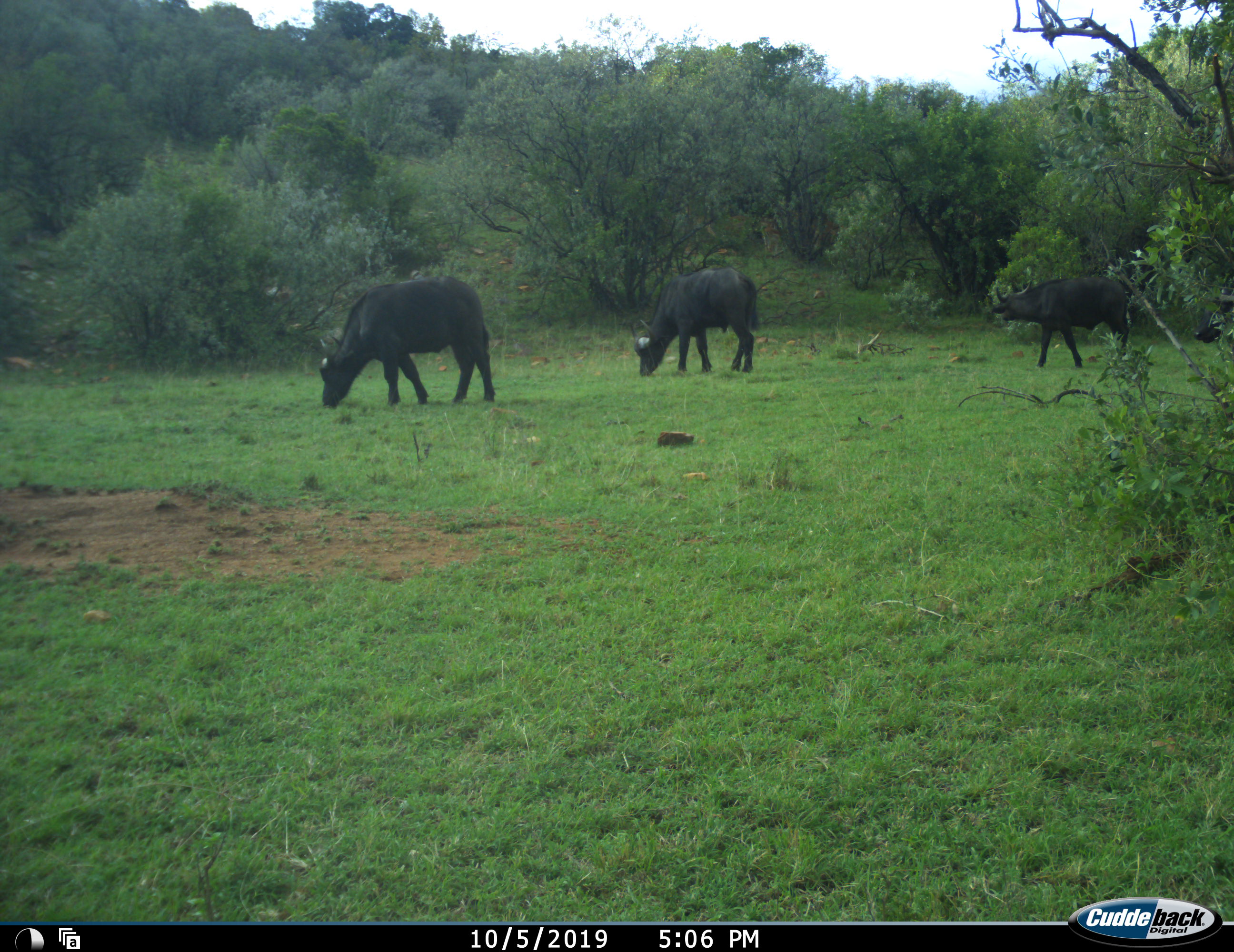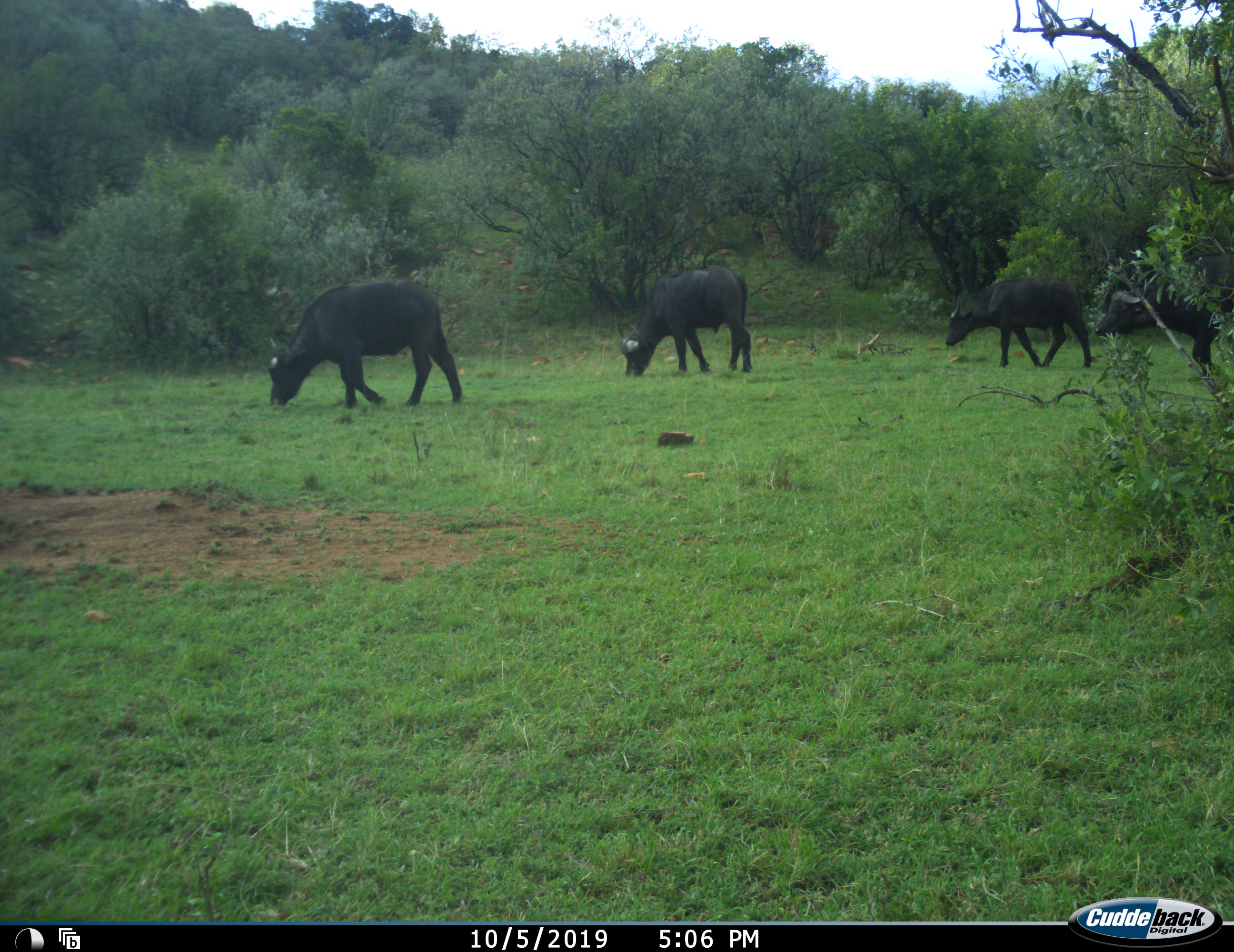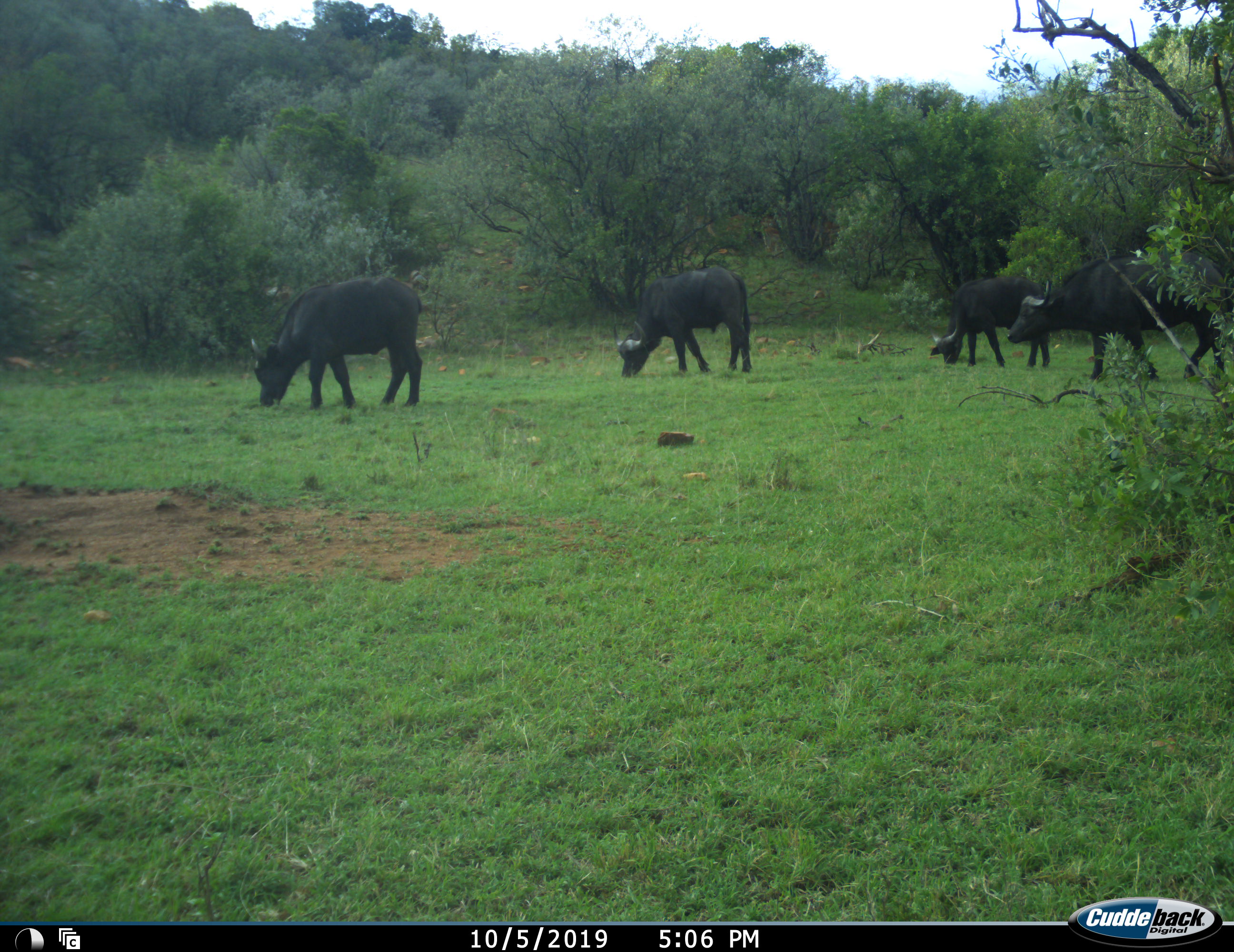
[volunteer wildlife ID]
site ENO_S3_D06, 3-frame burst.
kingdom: Animalia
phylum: Chordata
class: Mammalia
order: Artiodactyla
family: Bovidae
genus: Syncerus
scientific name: Syncerus caffer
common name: african buffalo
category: buffalo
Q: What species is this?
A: Buffalo (african buffalo) (Syncerus caffer).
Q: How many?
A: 4.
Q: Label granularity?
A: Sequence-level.